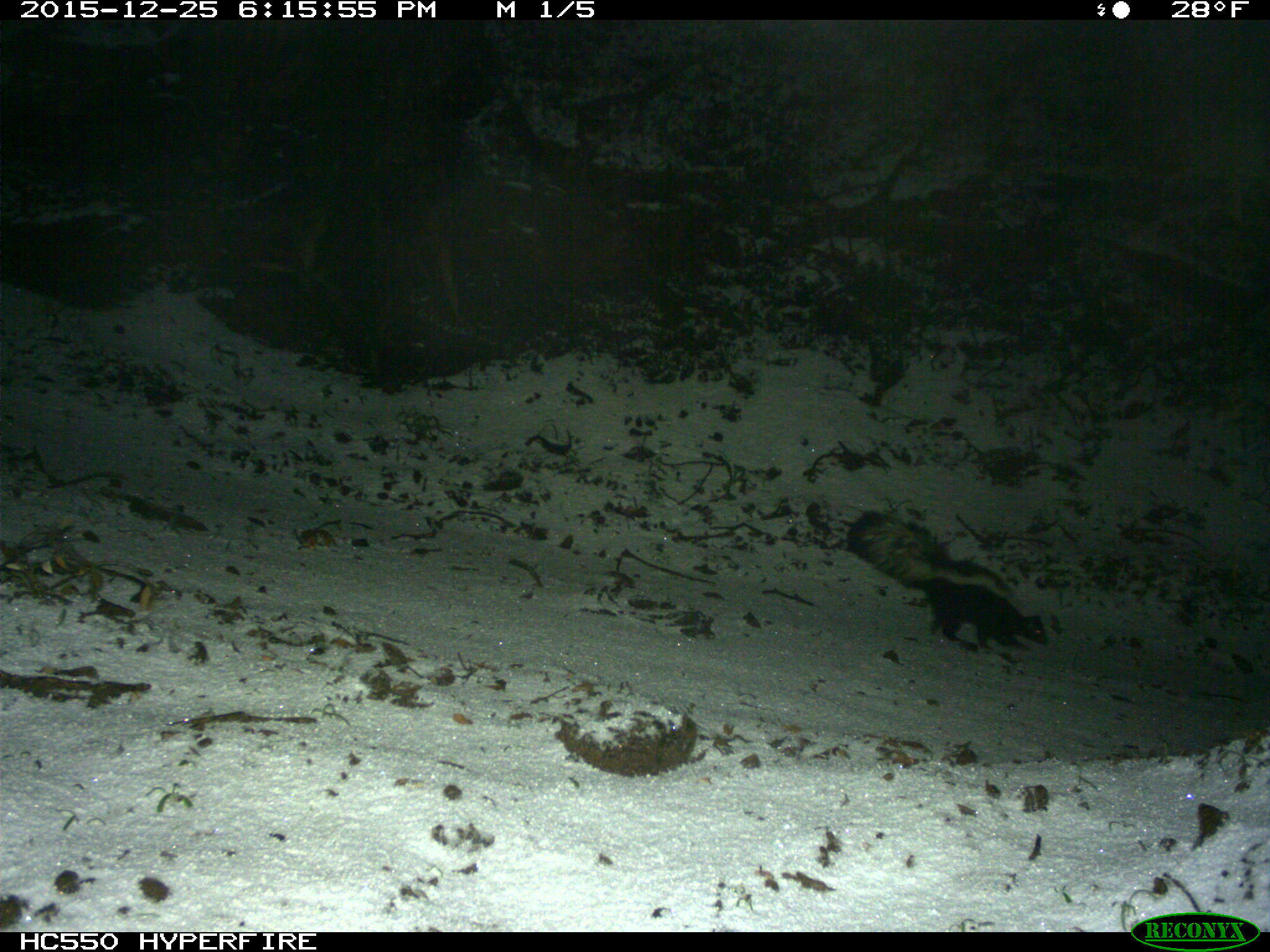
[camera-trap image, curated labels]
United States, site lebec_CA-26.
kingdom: Animalia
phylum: Chordata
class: Mammalia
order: Carnivora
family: Mephitidae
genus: Mephitis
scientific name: Mephitis mephitis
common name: striped skunk